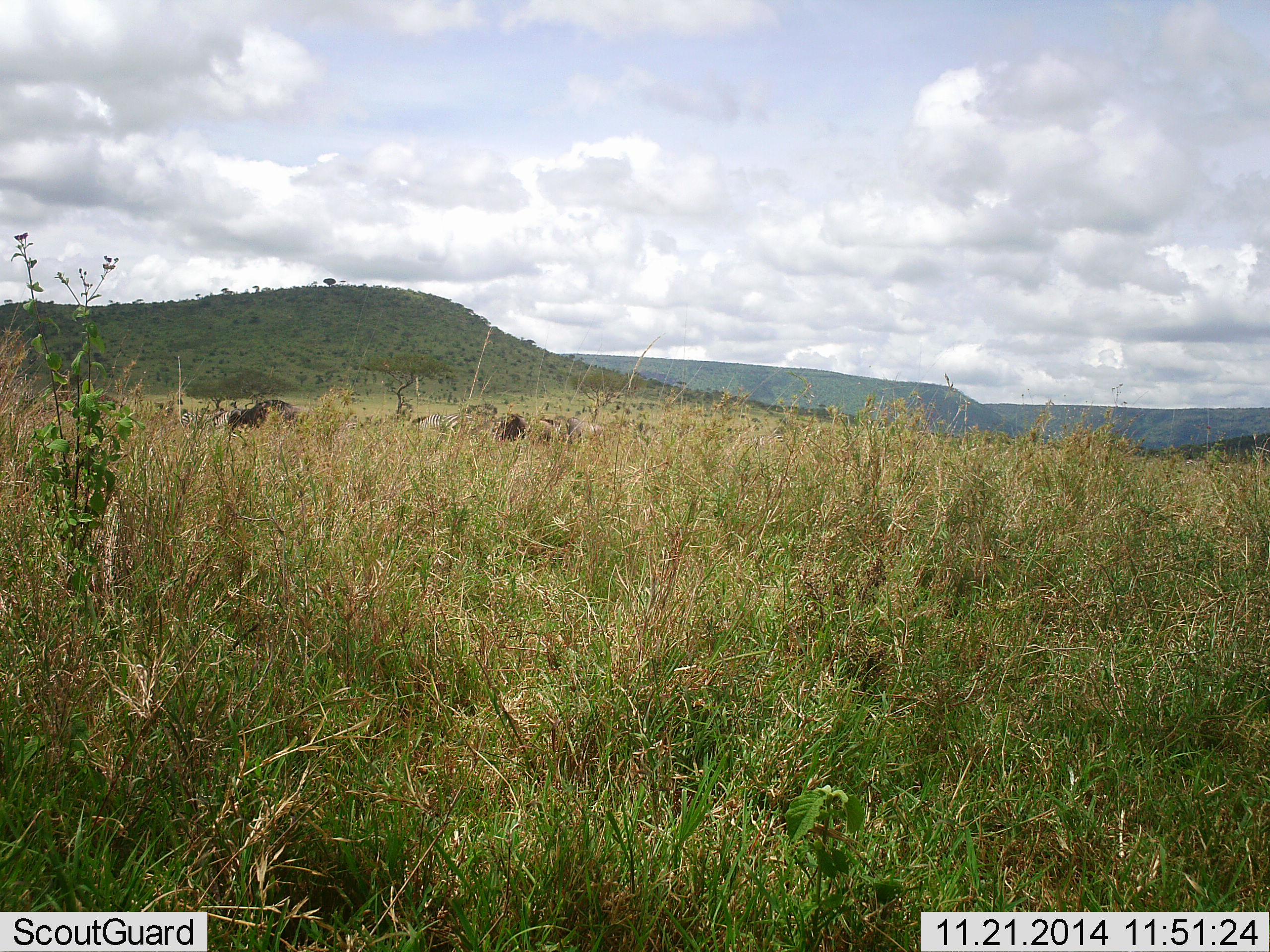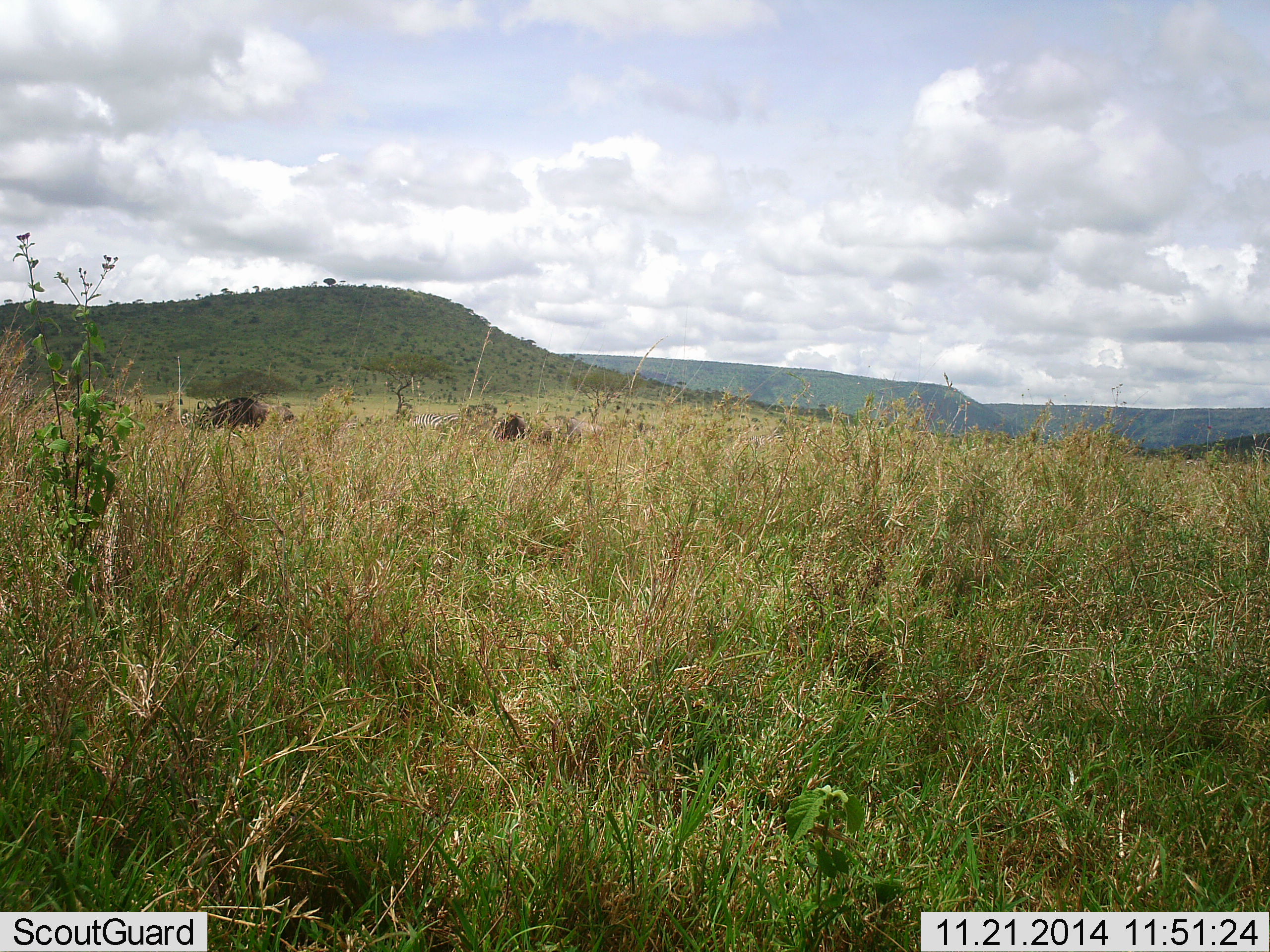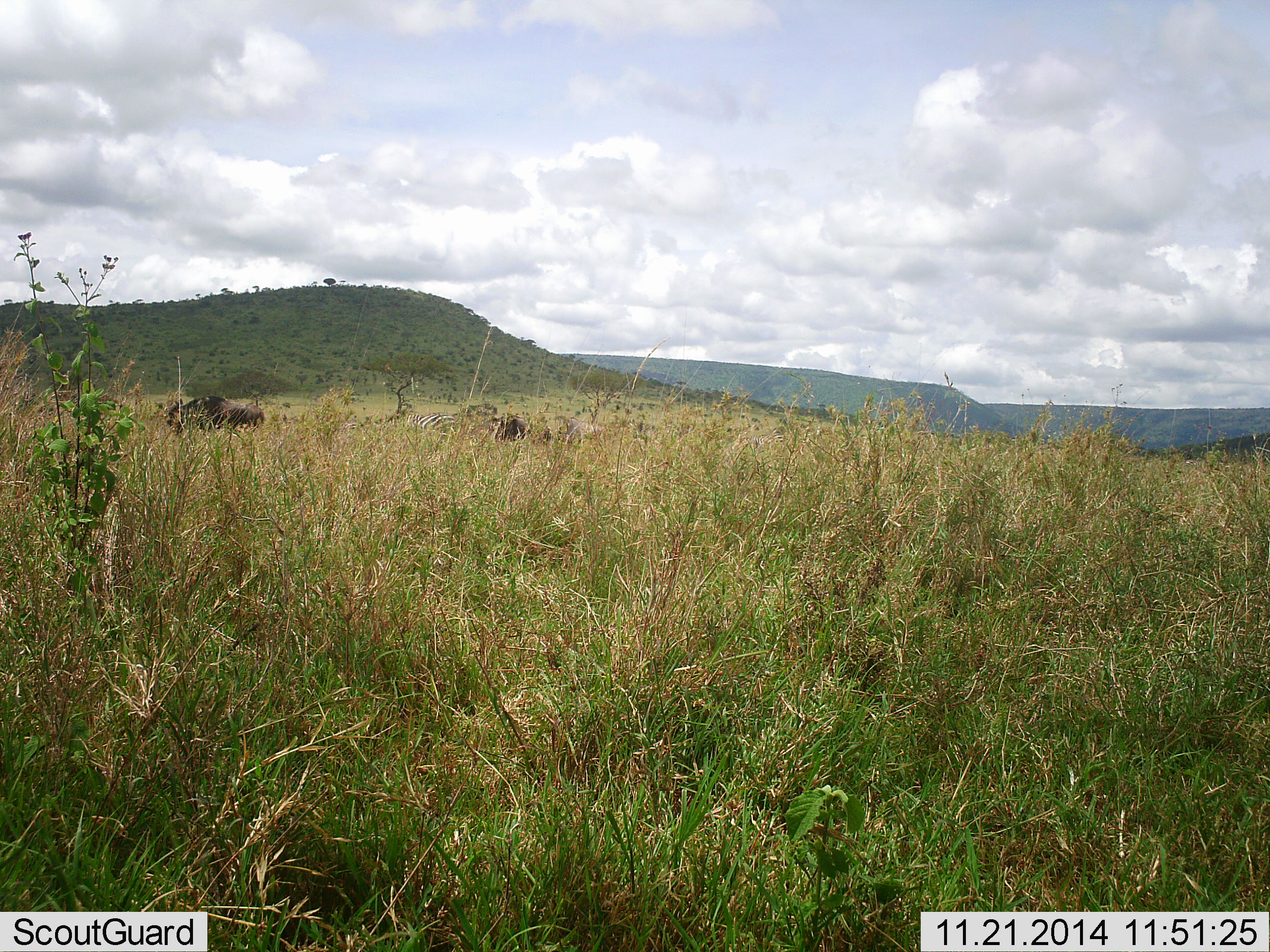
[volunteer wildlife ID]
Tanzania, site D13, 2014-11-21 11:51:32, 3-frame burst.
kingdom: Animalia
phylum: Chordata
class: Mammalia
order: Artiodactyla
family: Bovidae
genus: Connochaetes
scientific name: Connochaetes taurinus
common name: blue wildebeest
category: wildebeest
Wildebeest (blue wildebeest) (Connochaetes taurinus), count 3. Behavior (volunteer vote fractions): standing 7%, resting 0%, moving 100%, interacting 0%. Young present (vote fraction): 0%. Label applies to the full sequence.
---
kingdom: Animalia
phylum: Chordata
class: Mammalia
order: Perissodactyla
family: Equidae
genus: Equus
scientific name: Equus quagga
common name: plains zebra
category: zebra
Zebra (plains zebra) (Equus quagga), count 2. Behavior (volunteer vote fractions): standing 0%, resting 0%, moving 90%, interacting 0%. Young present (vote fraction): 0%. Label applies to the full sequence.